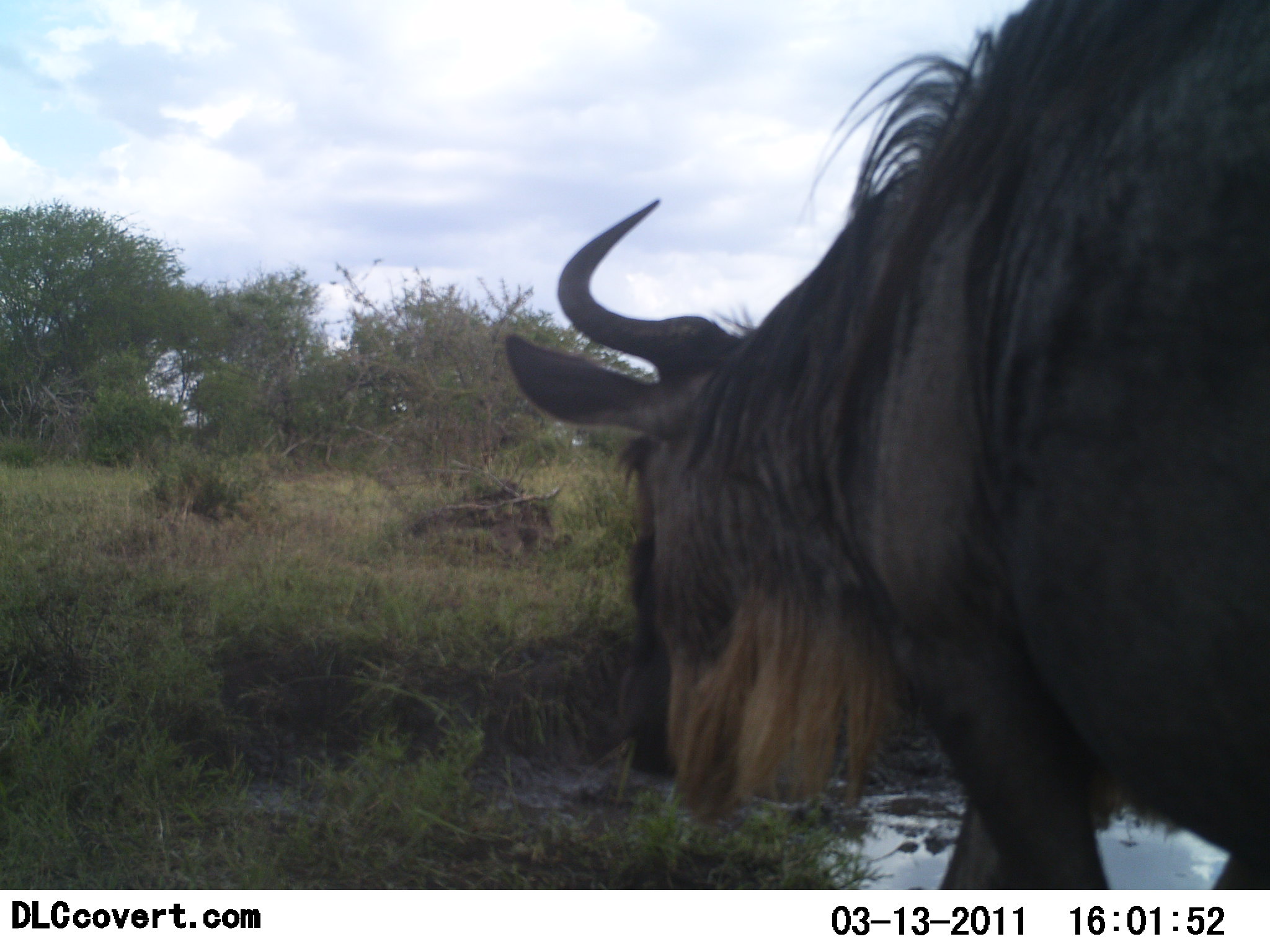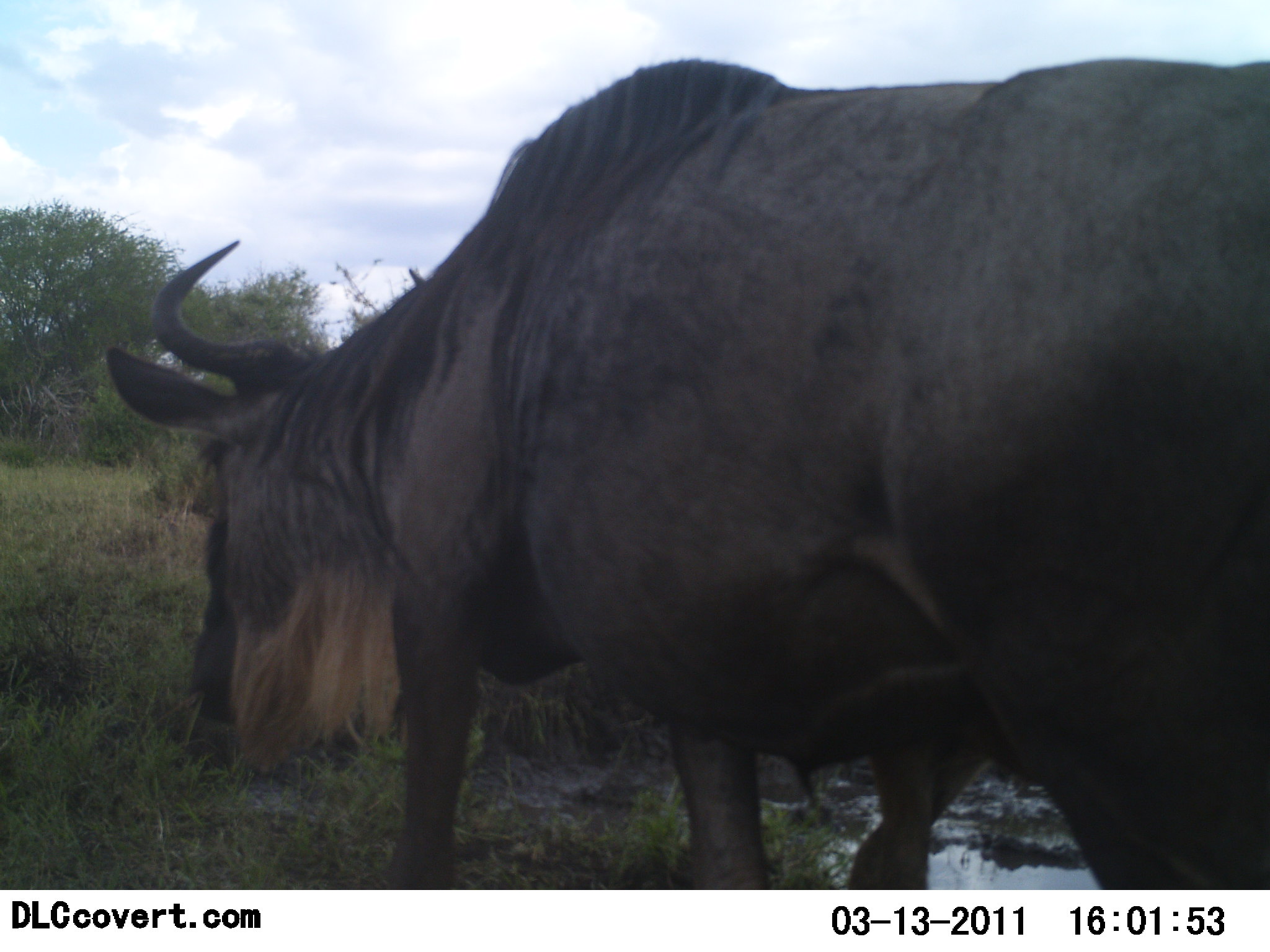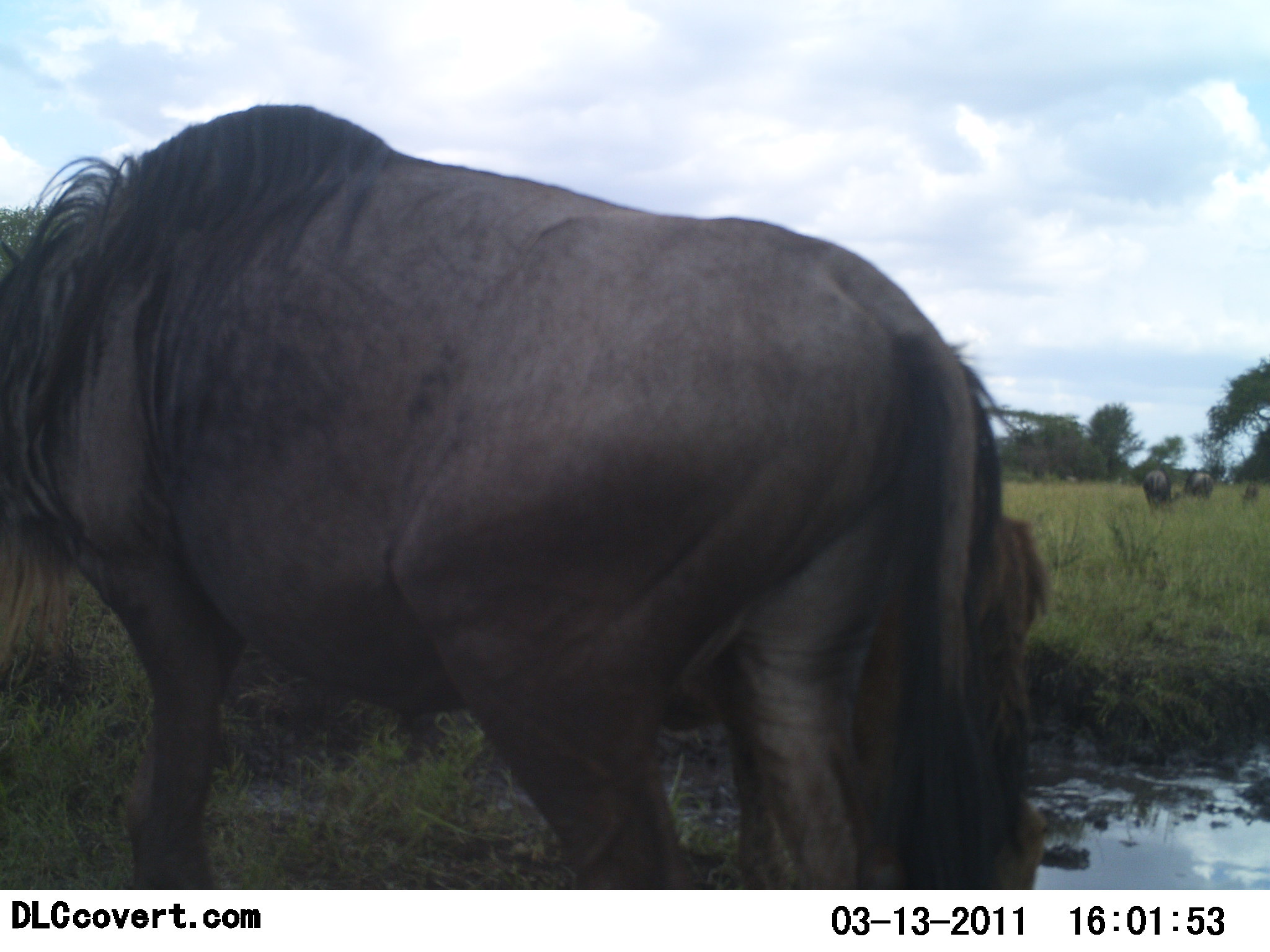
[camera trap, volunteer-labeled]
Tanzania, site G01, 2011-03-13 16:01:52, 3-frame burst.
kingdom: Animalia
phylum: Chordata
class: Mammalia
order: Artiodactyla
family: Bovidae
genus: Connochaetes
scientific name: Connochaetes taurinus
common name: blue wildebeest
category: wildebeest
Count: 2.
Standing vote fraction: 20%.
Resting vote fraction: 0%.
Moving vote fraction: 87%.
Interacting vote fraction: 0%.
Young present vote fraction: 27%.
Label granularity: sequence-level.